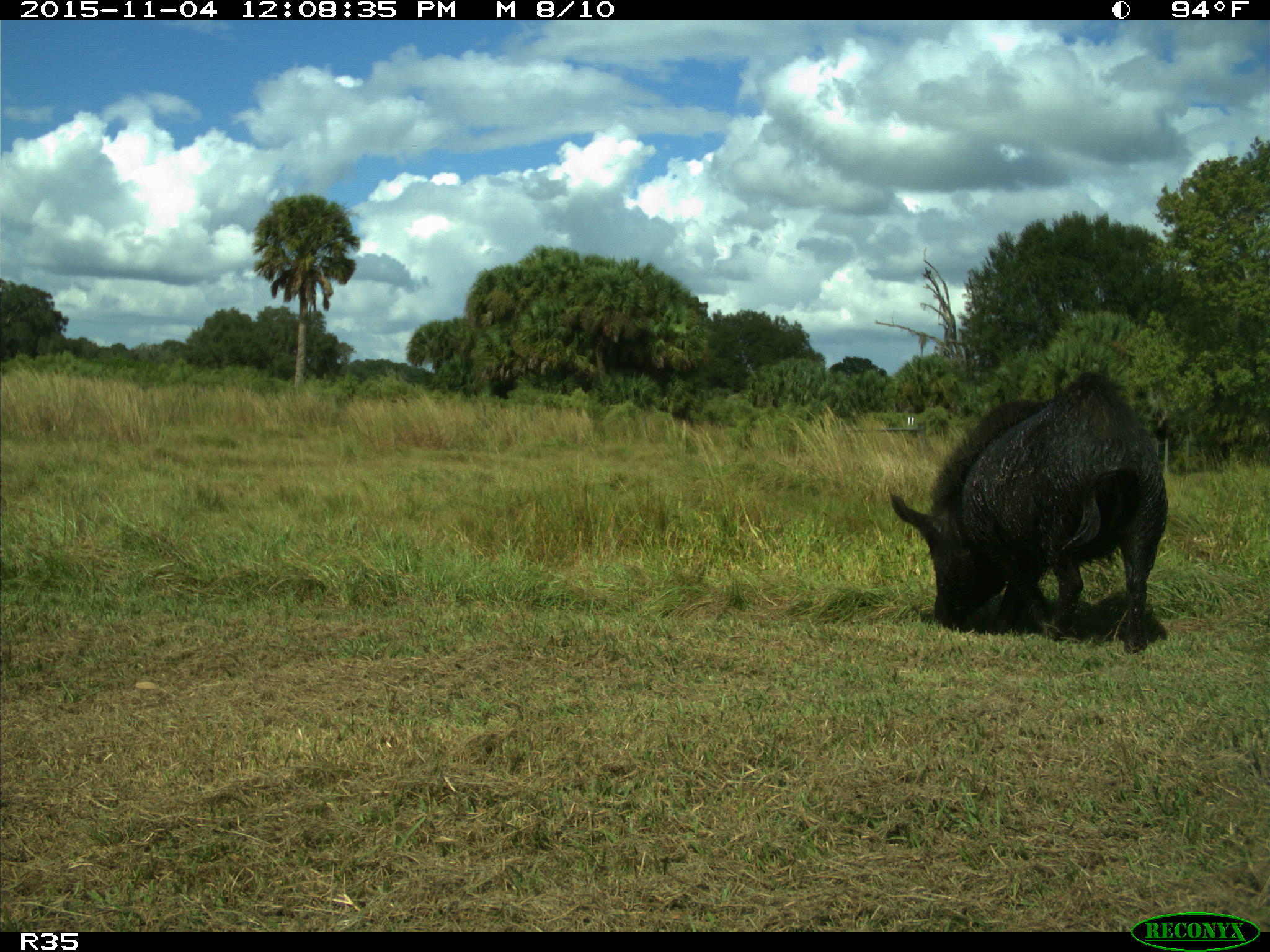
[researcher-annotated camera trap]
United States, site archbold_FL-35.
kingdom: Animalia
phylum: Chordata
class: Mammalia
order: Artiodactyla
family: Suidae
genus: Sus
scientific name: Sus scrofa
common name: wild boar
Sus scrofa (wild boar).